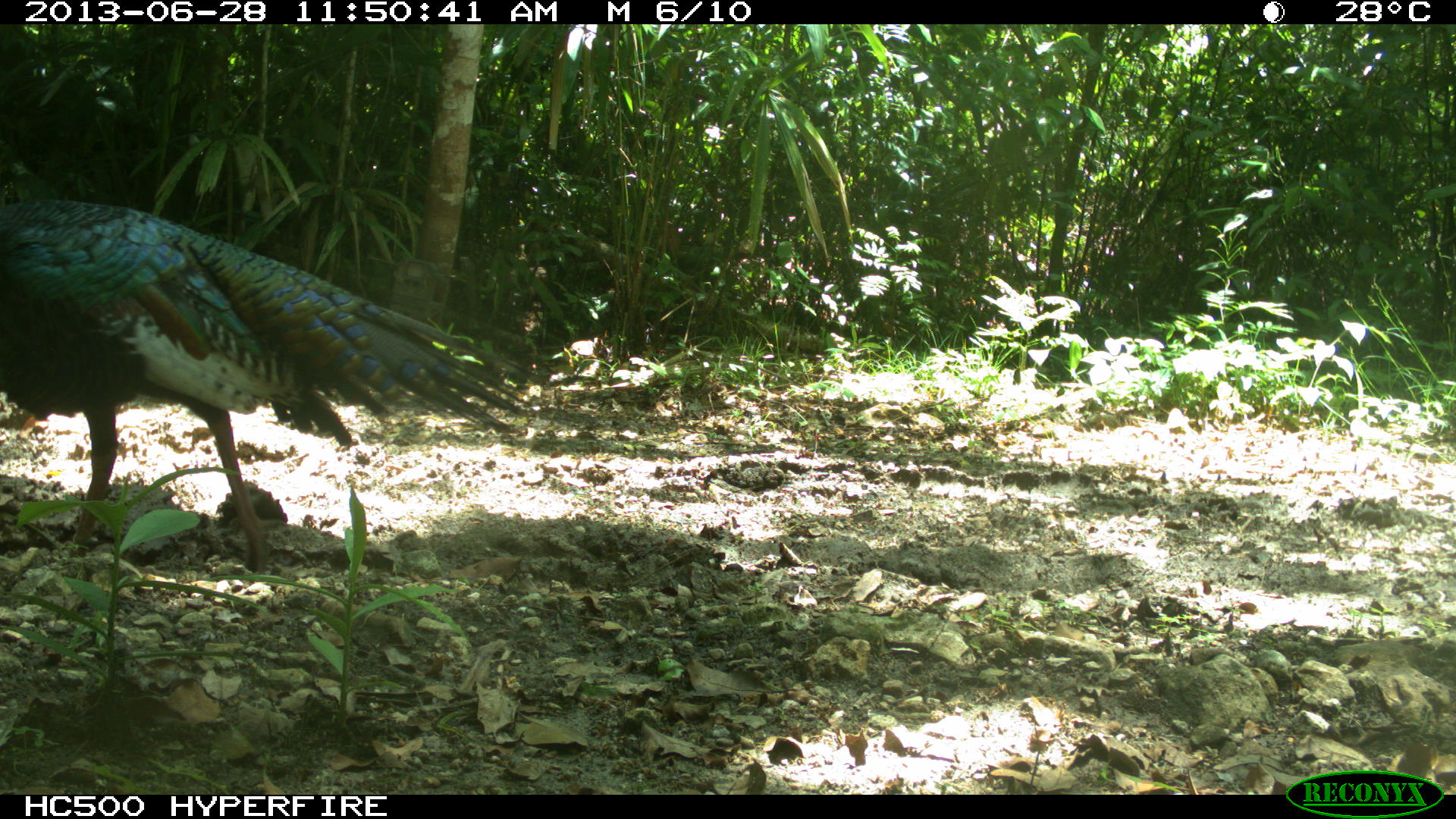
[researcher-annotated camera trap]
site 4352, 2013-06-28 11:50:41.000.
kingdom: Animalia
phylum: Chordata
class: Aves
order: Galliformes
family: Phasianidae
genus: Meleagris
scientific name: Meleagris ocellata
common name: ocellated turkey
Meleagris ocellata (ocellated turkey), count 1, sex male.